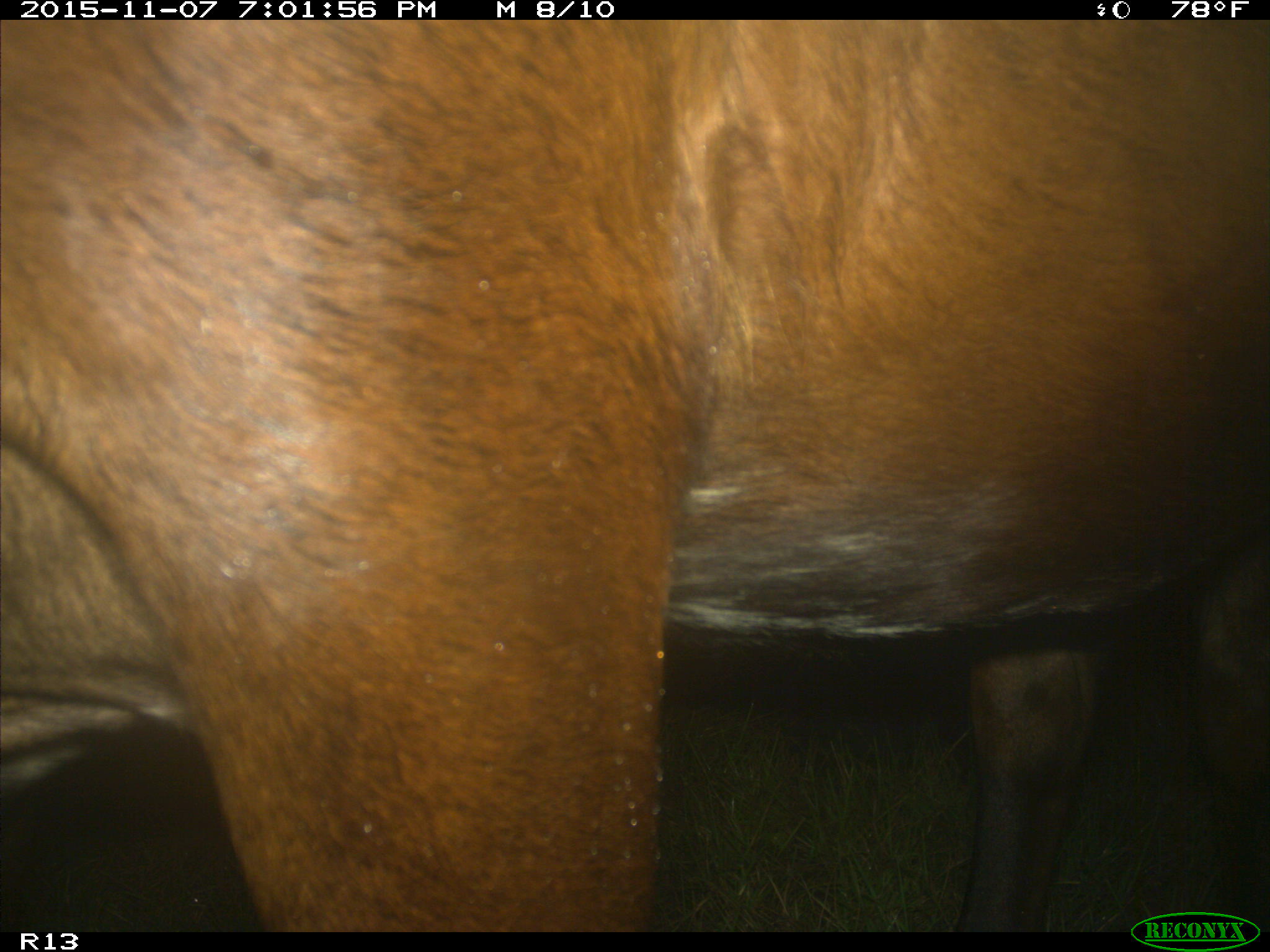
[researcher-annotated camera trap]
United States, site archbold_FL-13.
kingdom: Animalia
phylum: Chordata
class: Mammalia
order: Artiodactyla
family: Bovidae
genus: Bos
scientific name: Bos taurus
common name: domestic cow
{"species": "Bos taurus (domestic cow)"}